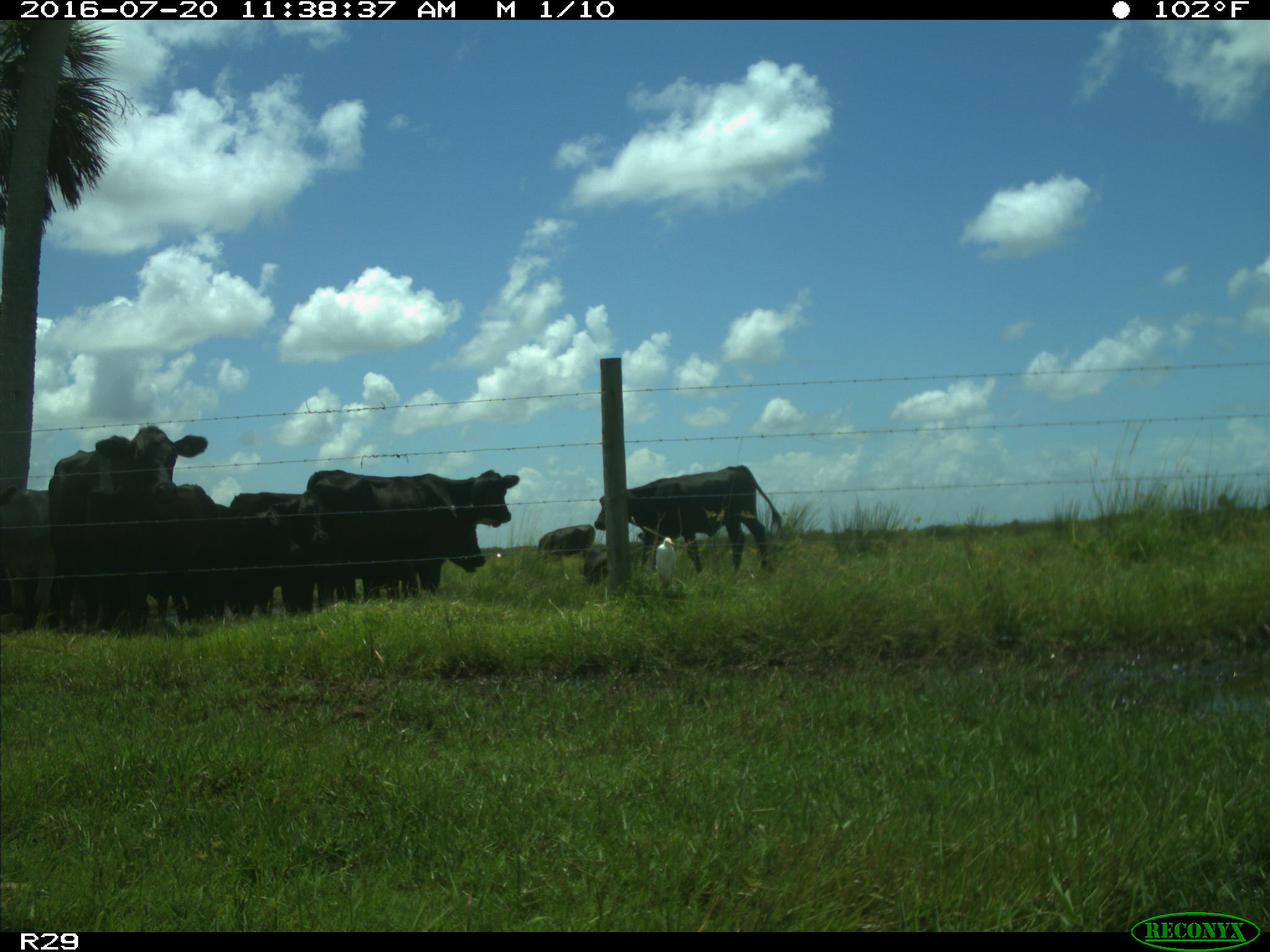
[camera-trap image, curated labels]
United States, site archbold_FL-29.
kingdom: Animalia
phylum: Chordata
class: Mammalia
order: Artiodactyla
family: Bovidae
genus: Bos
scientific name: Bos taurus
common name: domestic cow